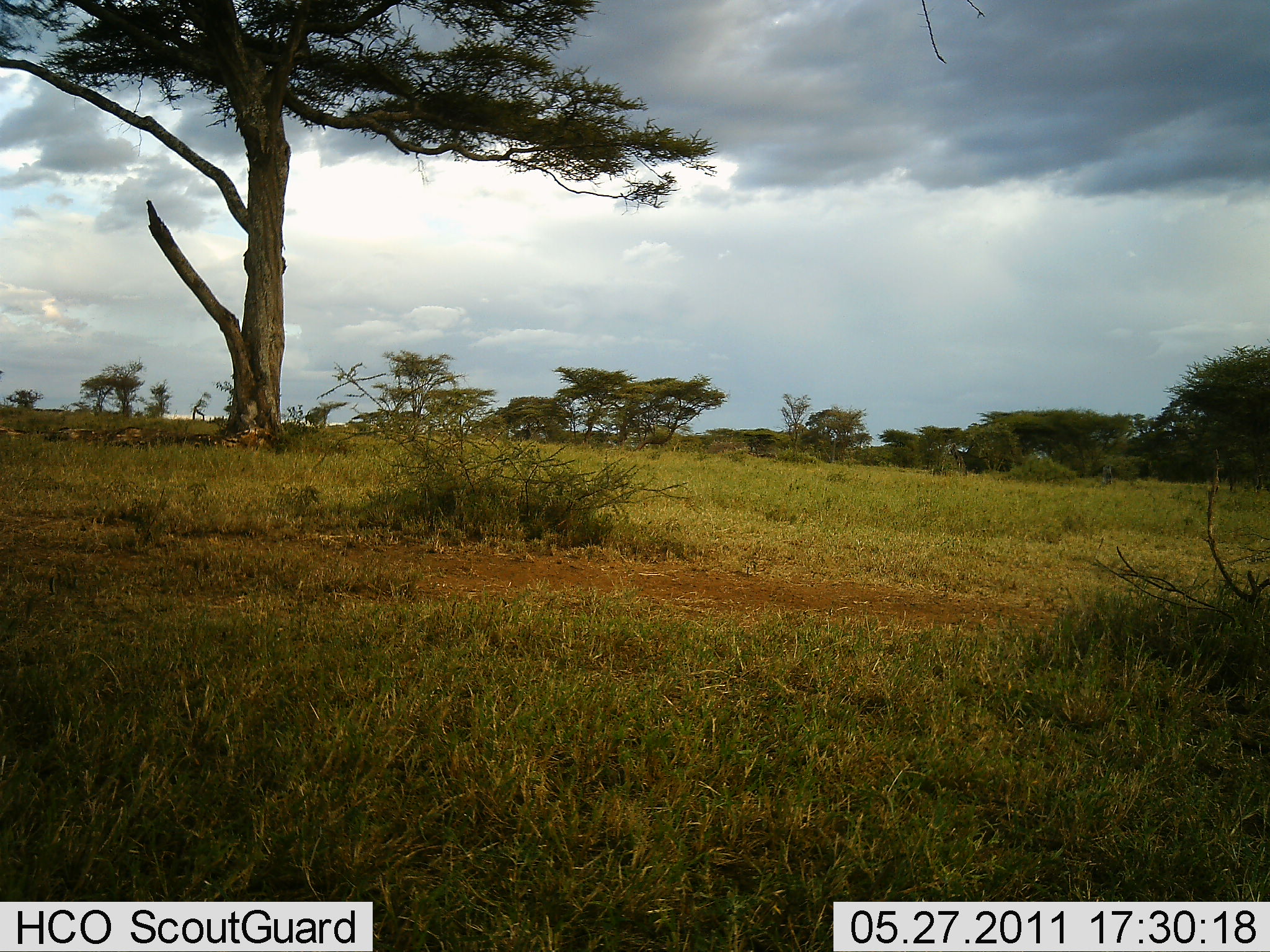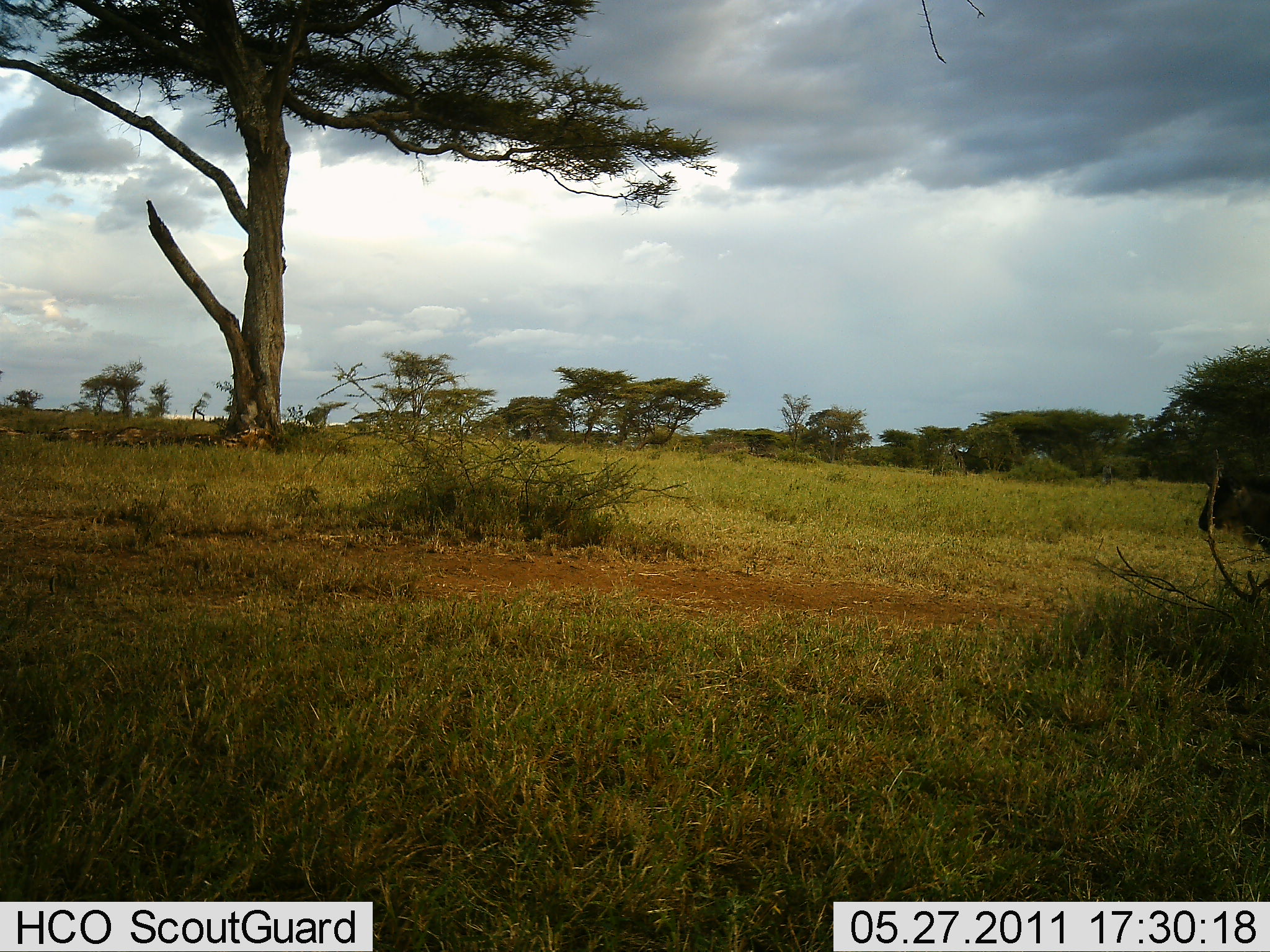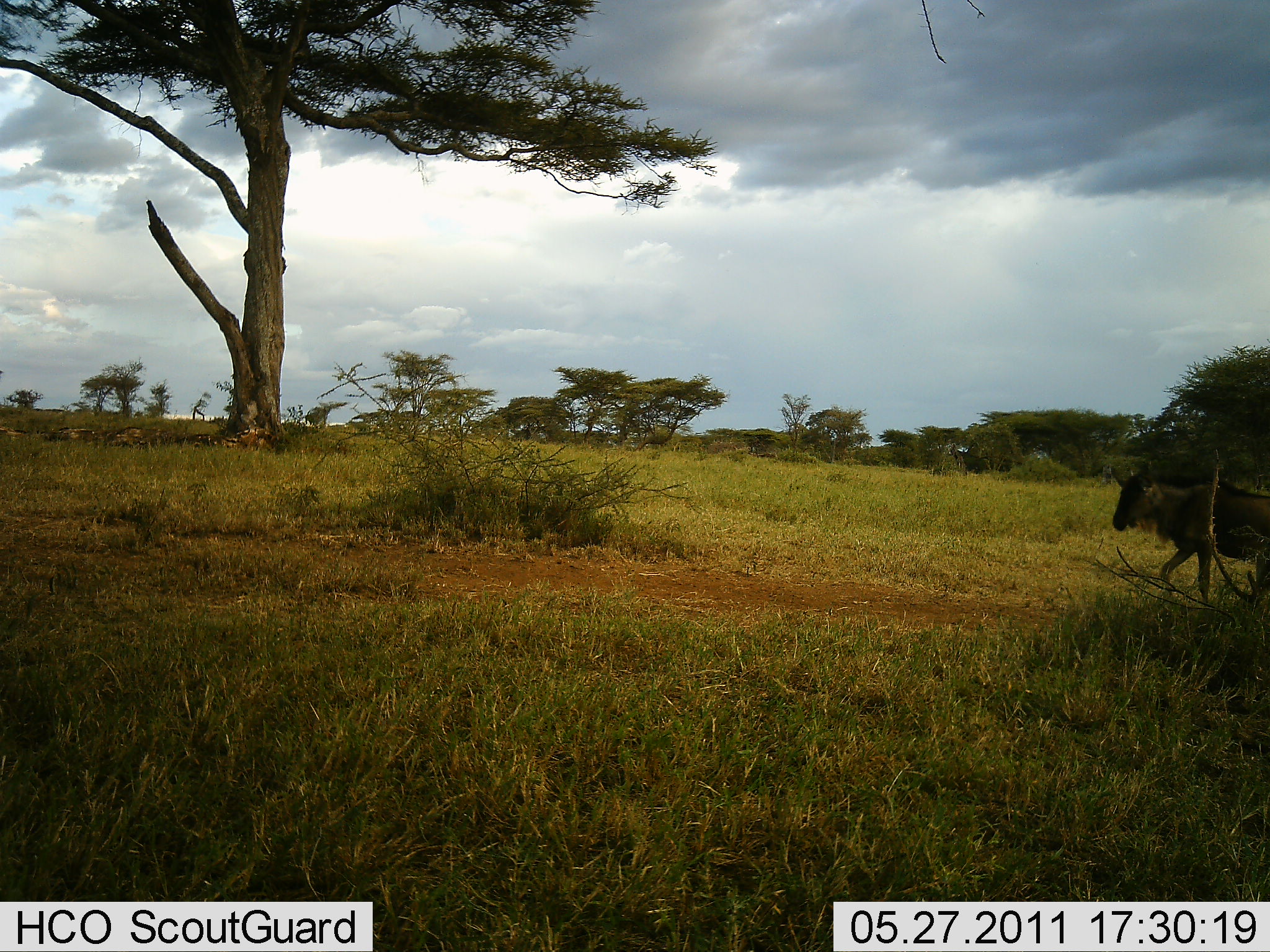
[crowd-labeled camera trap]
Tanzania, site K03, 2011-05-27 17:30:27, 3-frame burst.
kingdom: Animalia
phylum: Chordata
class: Mammalia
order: Artiodactyla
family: Bovidae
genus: Connochaetes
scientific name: Connochaetes taurinus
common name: blue wildebeest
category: wildebeest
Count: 1.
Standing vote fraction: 0%.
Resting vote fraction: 0%.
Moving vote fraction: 100%.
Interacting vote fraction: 0%.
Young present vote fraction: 0%.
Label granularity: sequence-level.